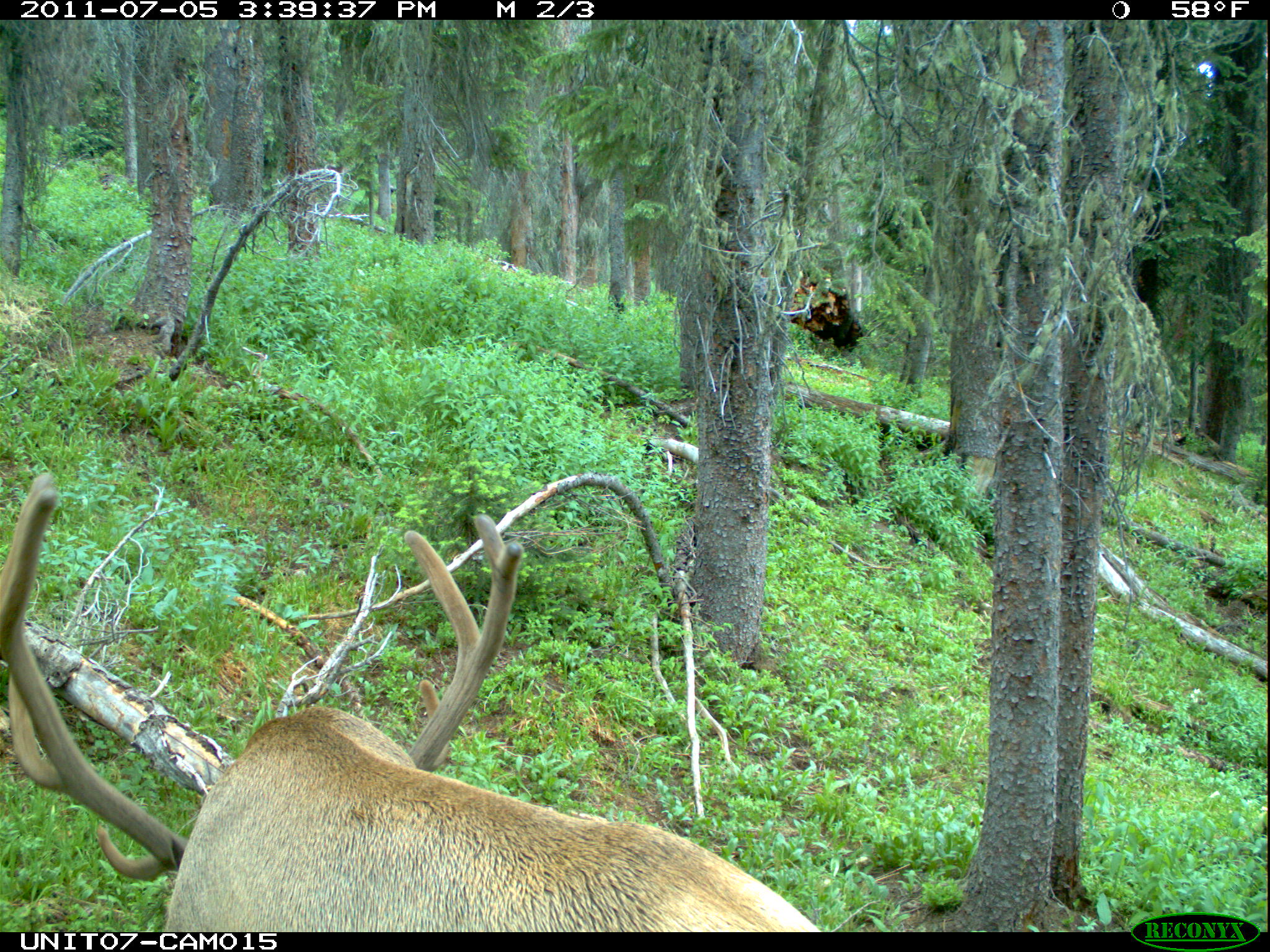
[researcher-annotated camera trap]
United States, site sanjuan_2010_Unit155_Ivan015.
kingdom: Animalia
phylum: Chordata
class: Mammalia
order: Artiodactyla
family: Cervidae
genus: Cervus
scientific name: Cervus elaphus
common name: red deer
Cervus elaphus (red deer).